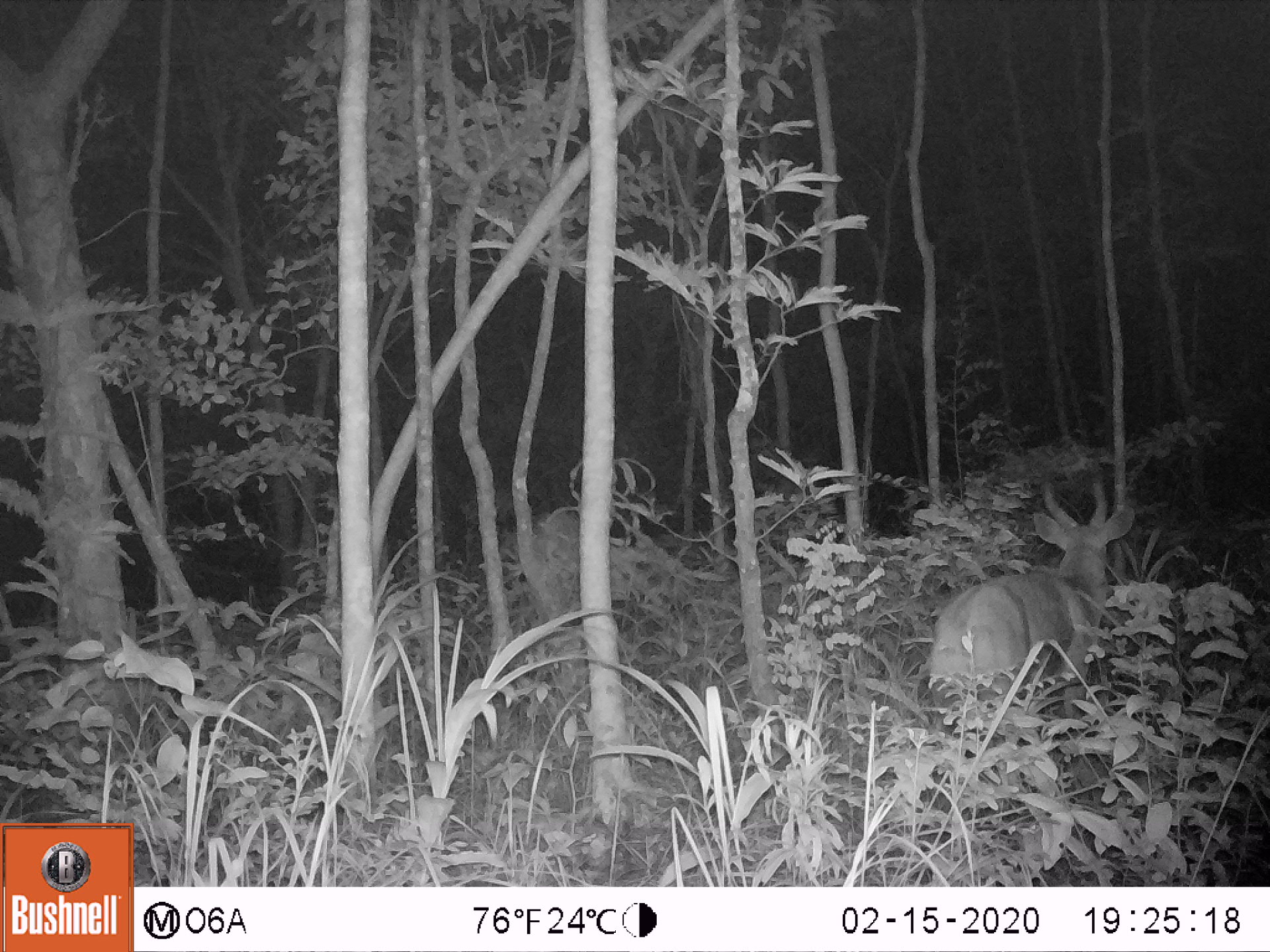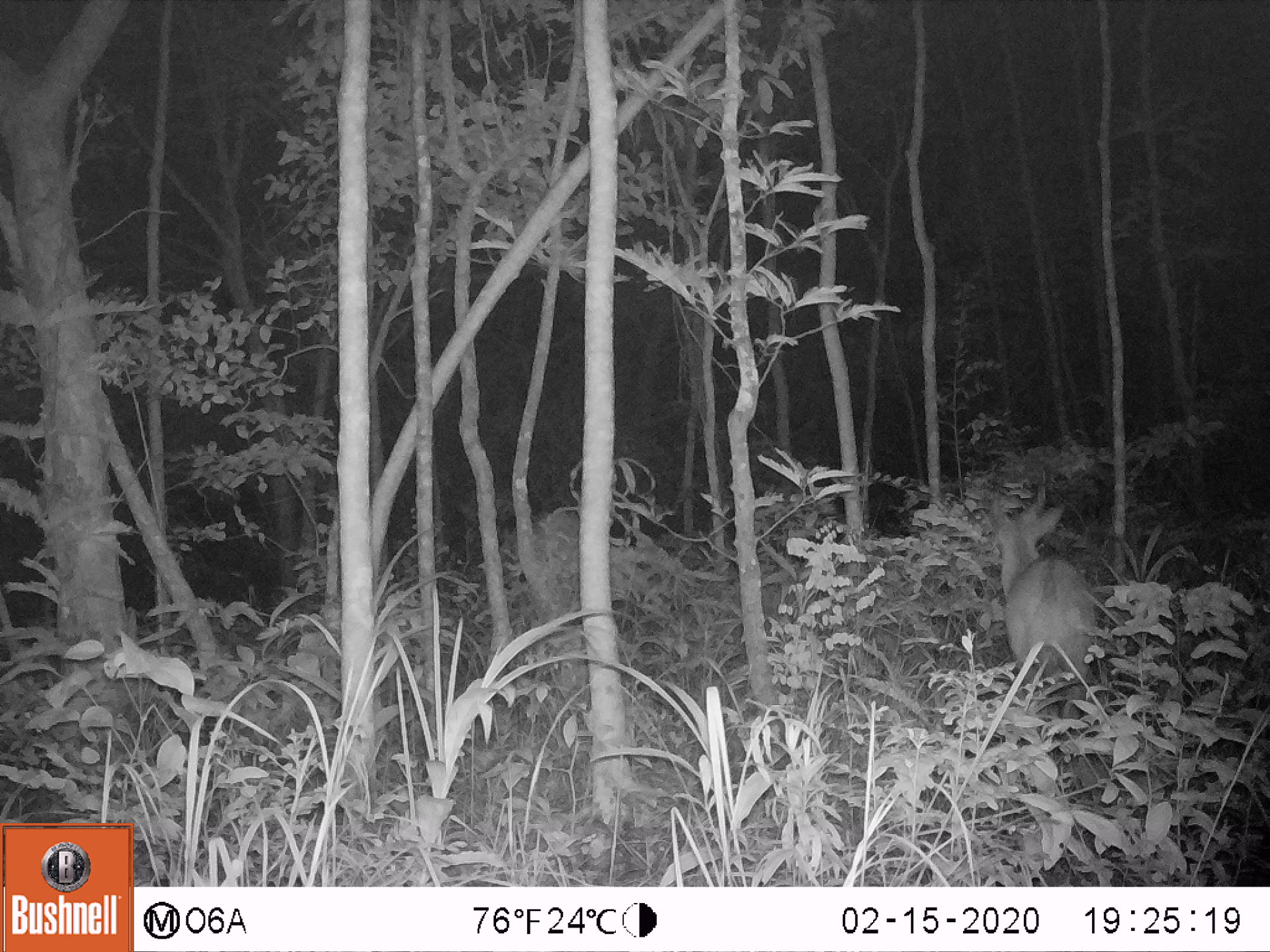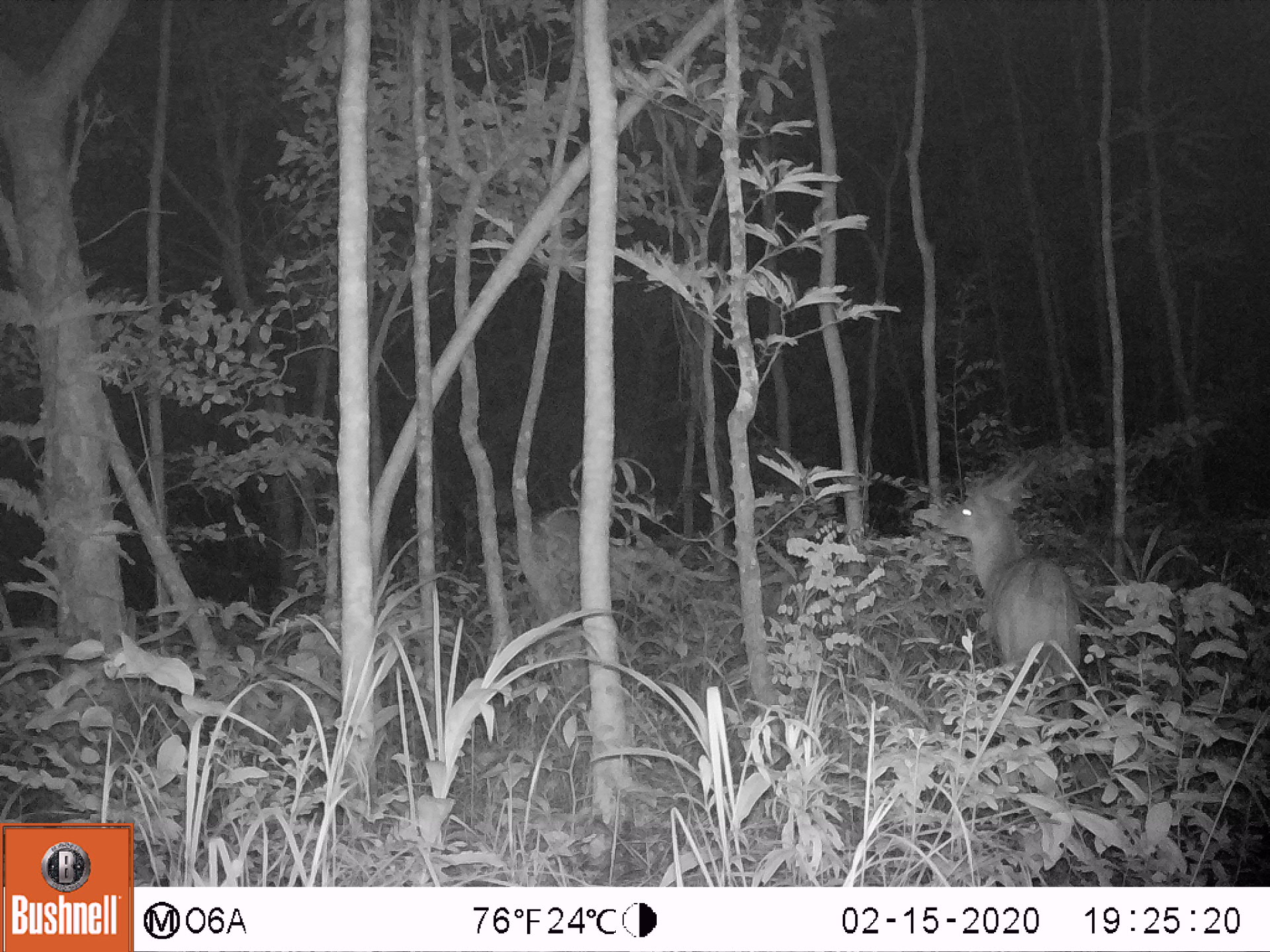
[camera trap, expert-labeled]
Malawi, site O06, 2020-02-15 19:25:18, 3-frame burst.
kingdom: Animalia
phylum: Chordata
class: Mammalia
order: Artiodactyla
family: Bovidae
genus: Tragelaphus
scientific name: Tragelaphus sylvaticus sylvaticus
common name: cape bushbuck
Cape bushbuck (Tragelaphus sylvaticus sylvaticus), count 1.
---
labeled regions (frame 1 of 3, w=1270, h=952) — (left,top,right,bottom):
cape bushbuck: (915,458,1134,751)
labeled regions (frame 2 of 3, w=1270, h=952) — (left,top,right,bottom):
cape bushbuck: (979,454,1097,720)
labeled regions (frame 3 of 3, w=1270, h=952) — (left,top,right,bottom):
cape bushbuck: (937,454,1085,739)